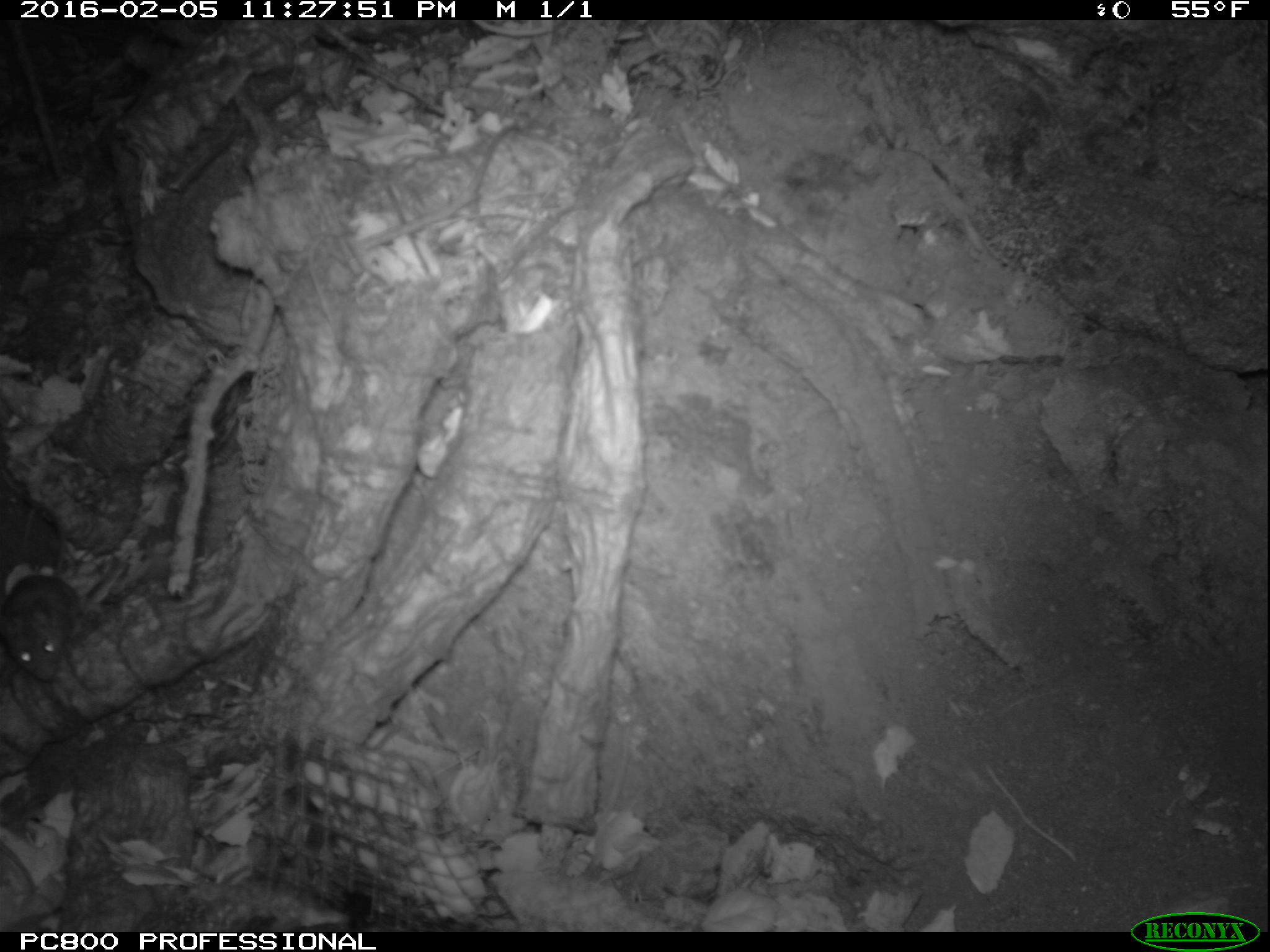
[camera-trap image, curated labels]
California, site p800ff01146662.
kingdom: Animalia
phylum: Chordata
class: Mammalia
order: Rodentia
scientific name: Rodentia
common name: rodent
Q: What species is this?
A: Rodent (Rodentia).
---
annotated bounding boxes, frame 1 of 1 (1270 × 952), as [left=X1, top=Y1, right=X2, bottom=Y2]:
rodent: [left=0, top=503, right=74, bottom=677]